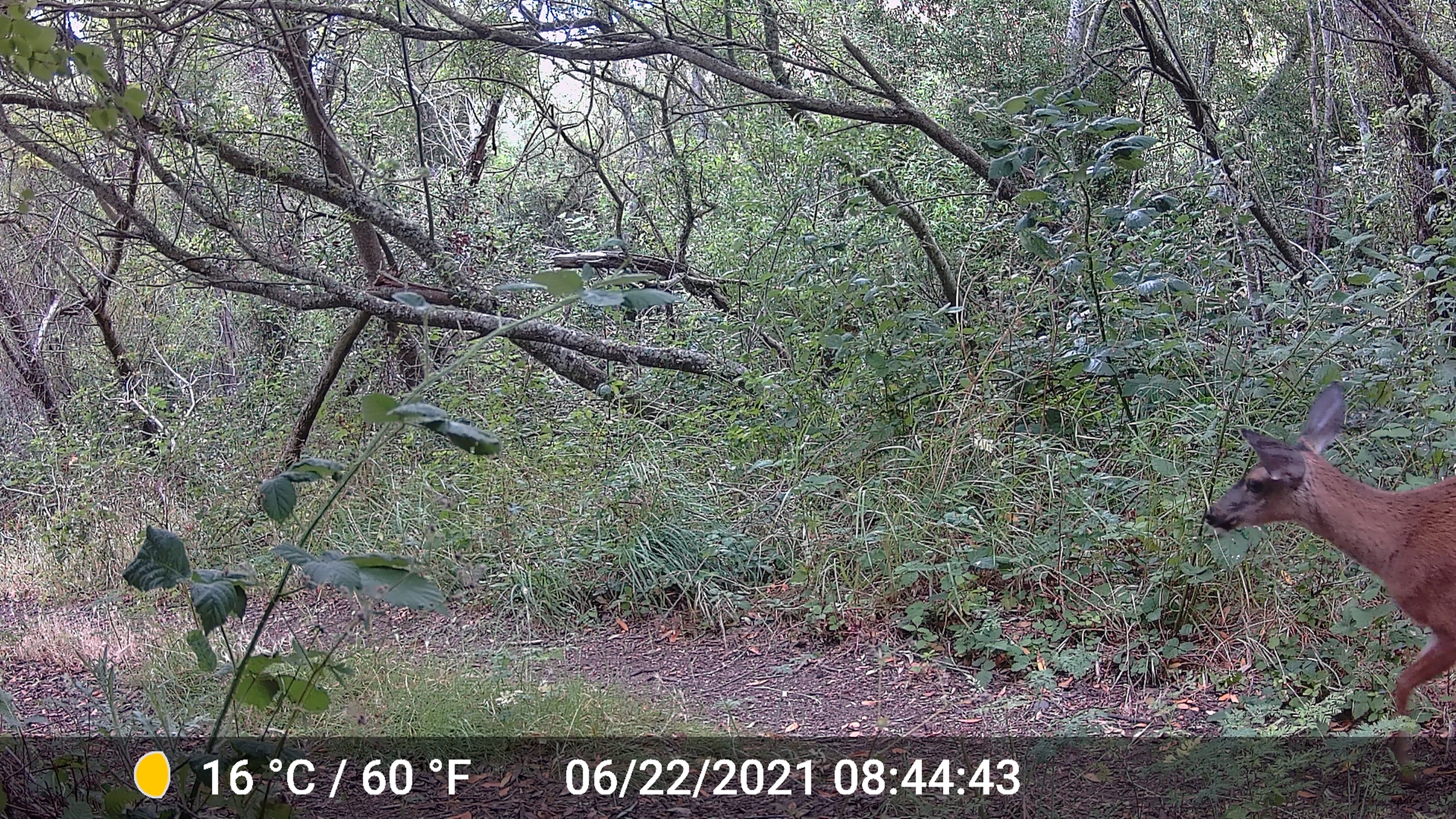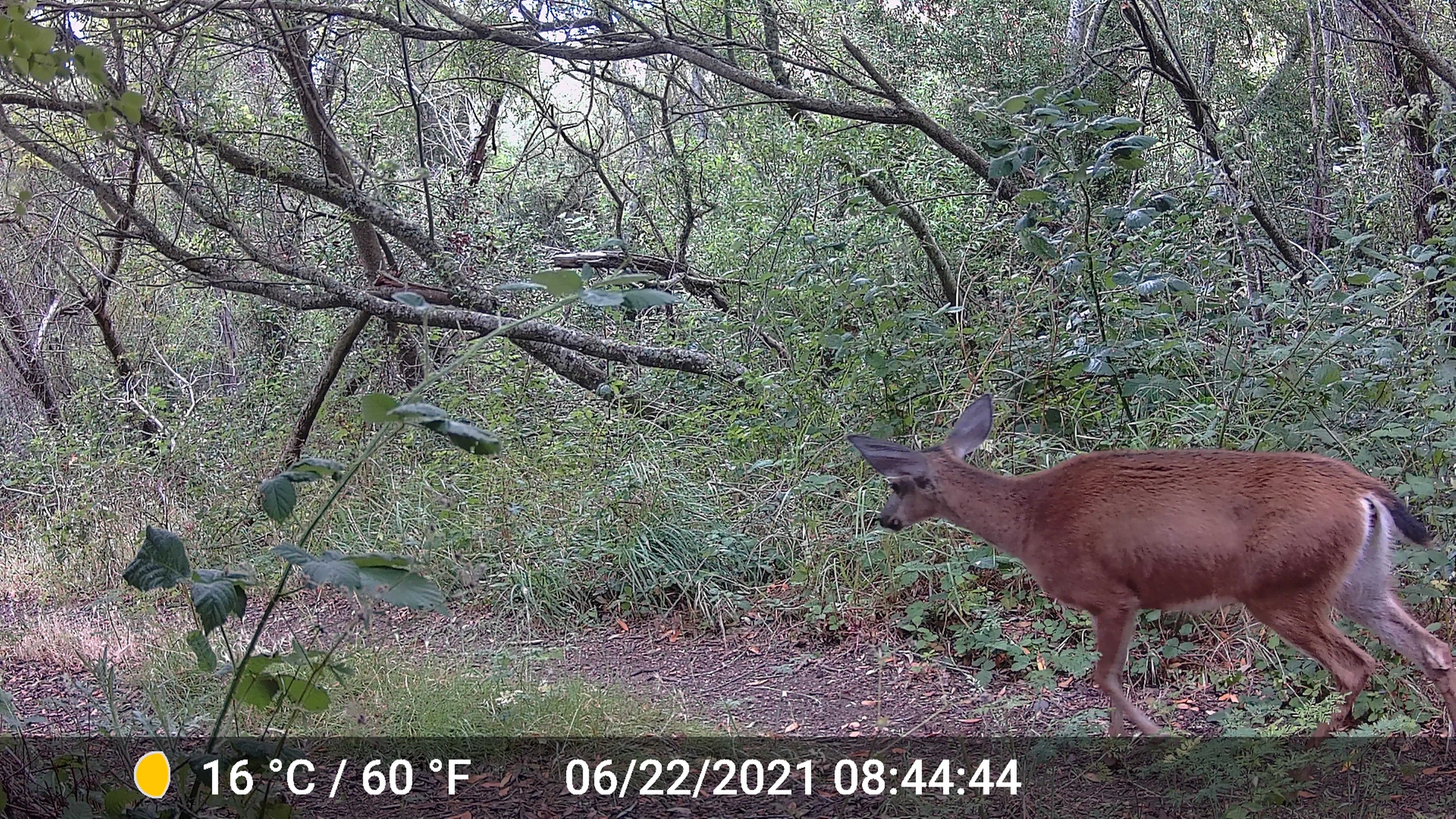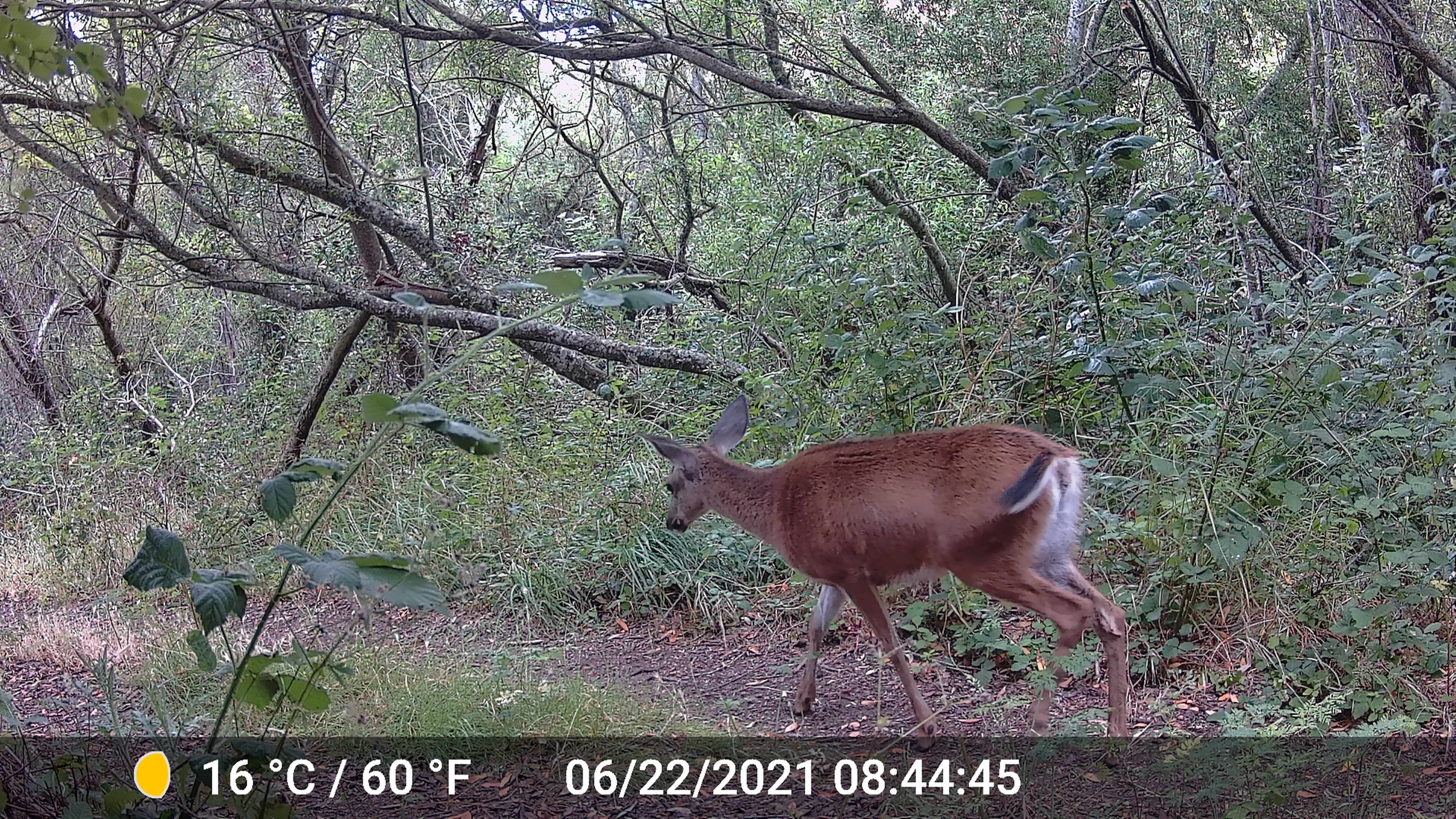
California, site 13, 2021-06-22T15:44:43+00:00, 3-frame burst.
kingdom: Animalia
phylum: Chordata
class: Mammalia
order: Artiodactyla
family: Cervidae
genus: Odocoileus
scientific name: Odocoileus hemionus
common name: mule deer